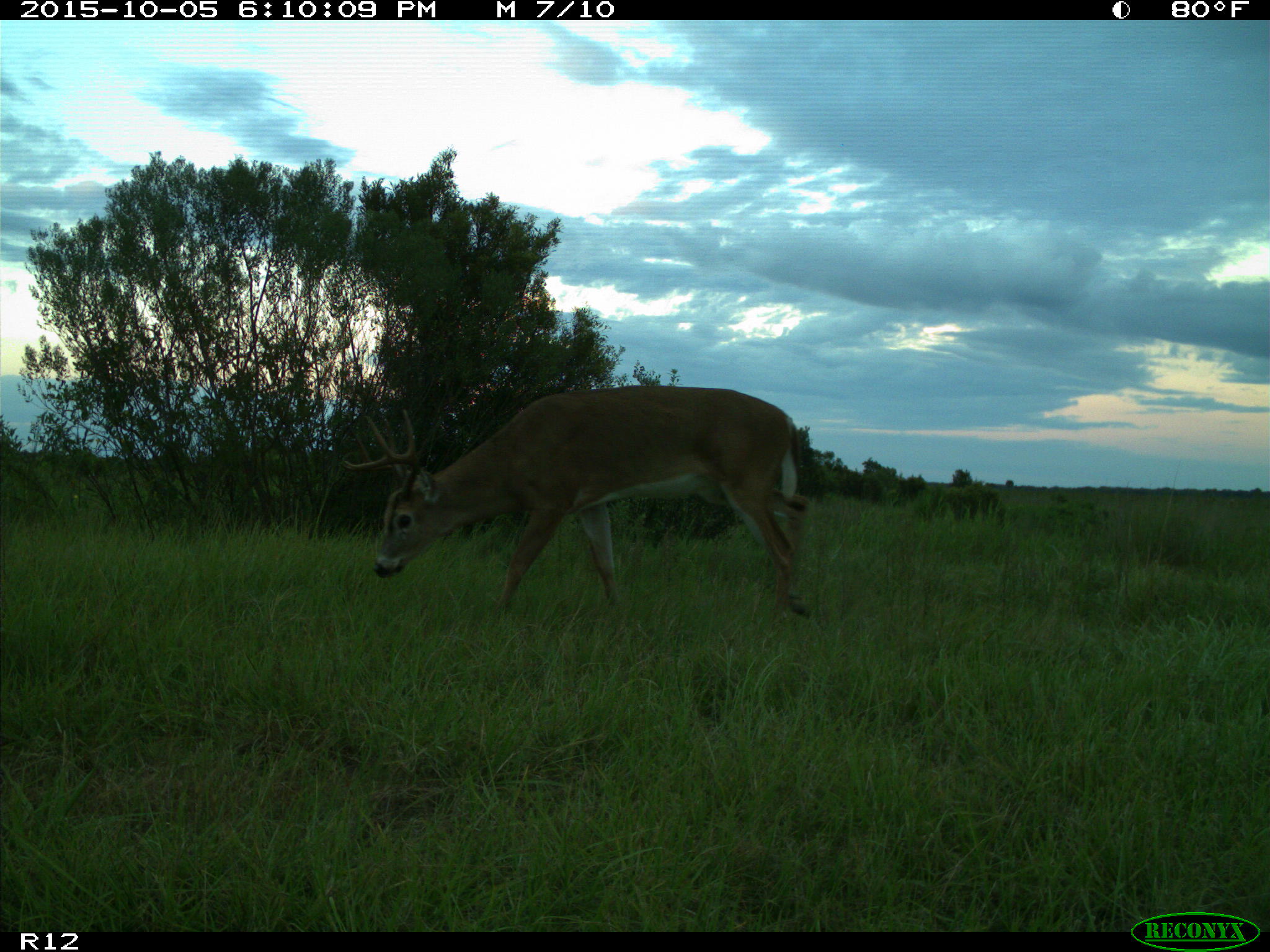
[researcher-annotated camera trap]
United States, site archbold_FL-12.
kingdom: Animalia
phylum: Chordata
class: Mammalia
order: Artiodactyla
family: Cervidae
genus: Odocoileus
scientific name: Odocoileus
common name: deer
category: unidentified deer